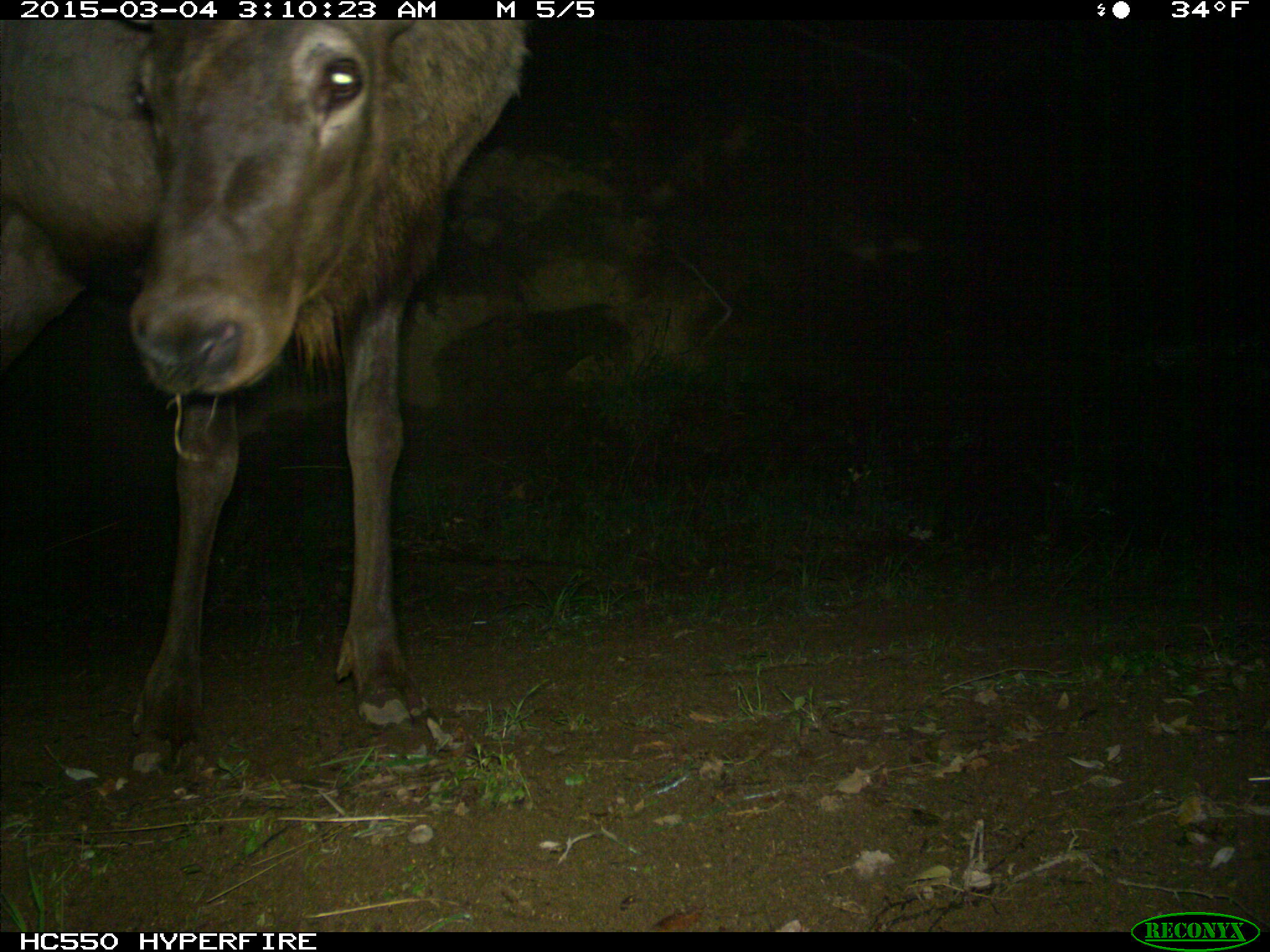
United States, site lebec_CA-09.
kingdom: Animalia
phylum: Chordata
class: Mammalia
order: Artiodactyla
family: Cervidae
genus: Cervus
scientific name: Cervus canadensis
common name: elk